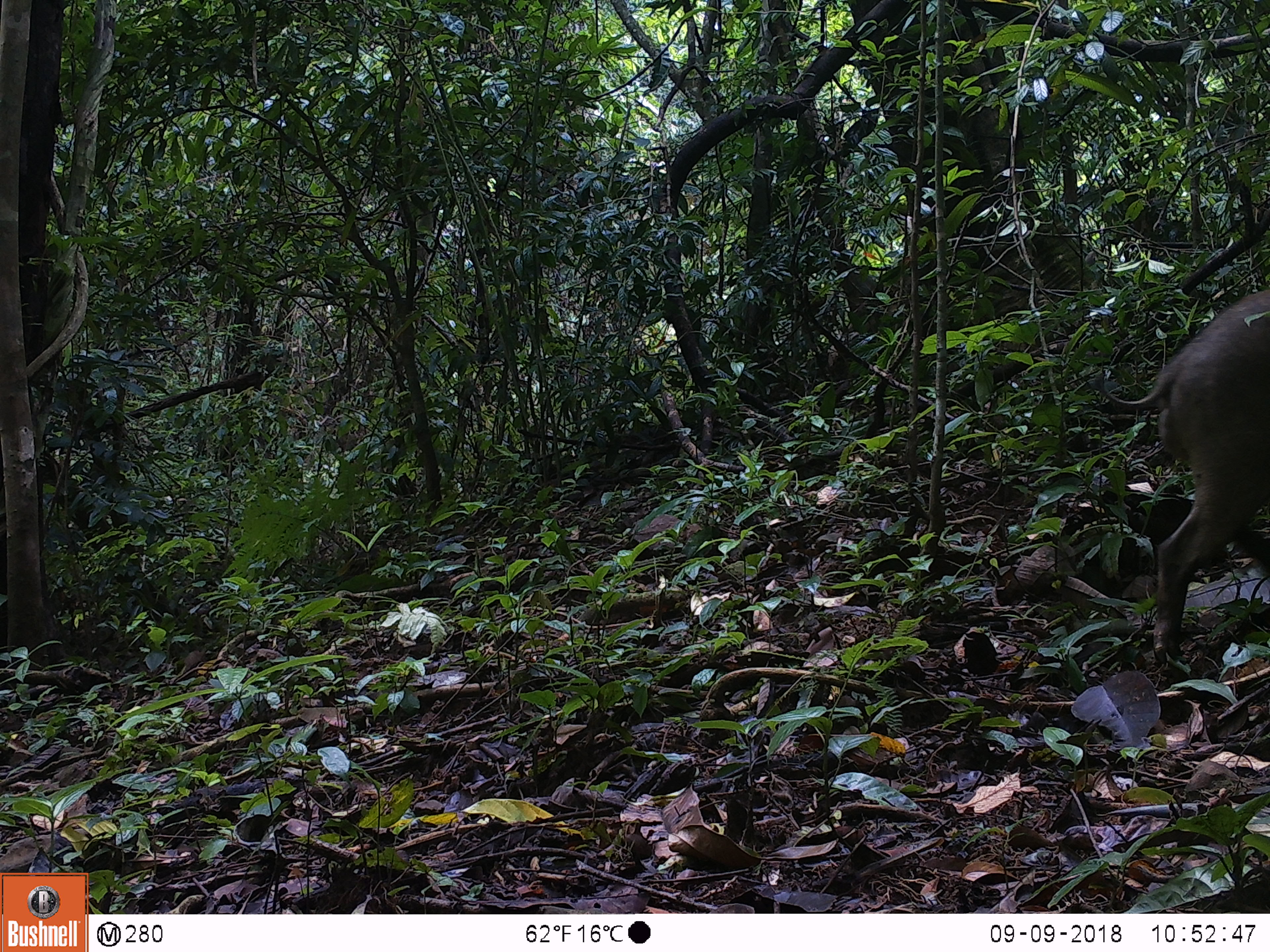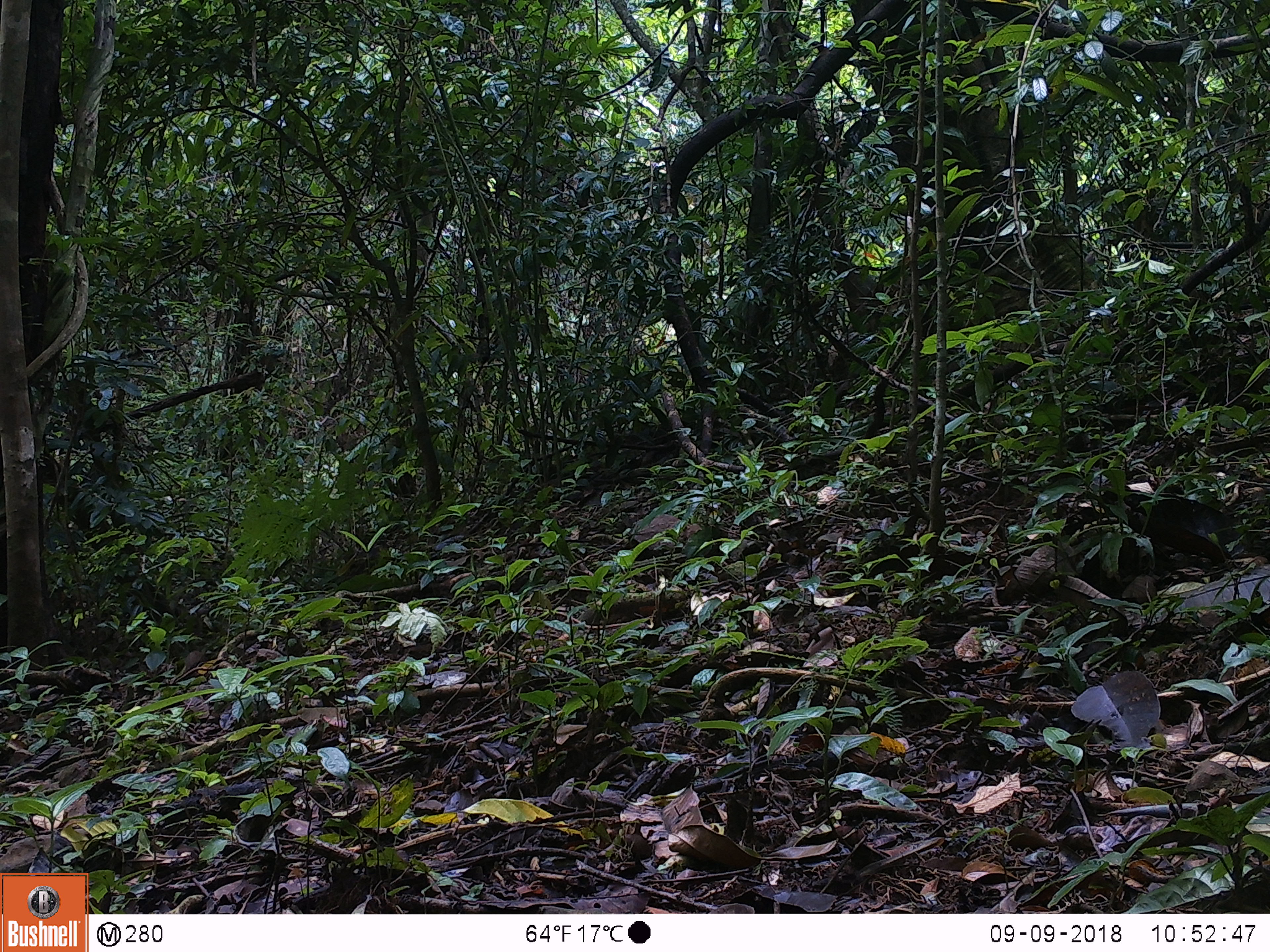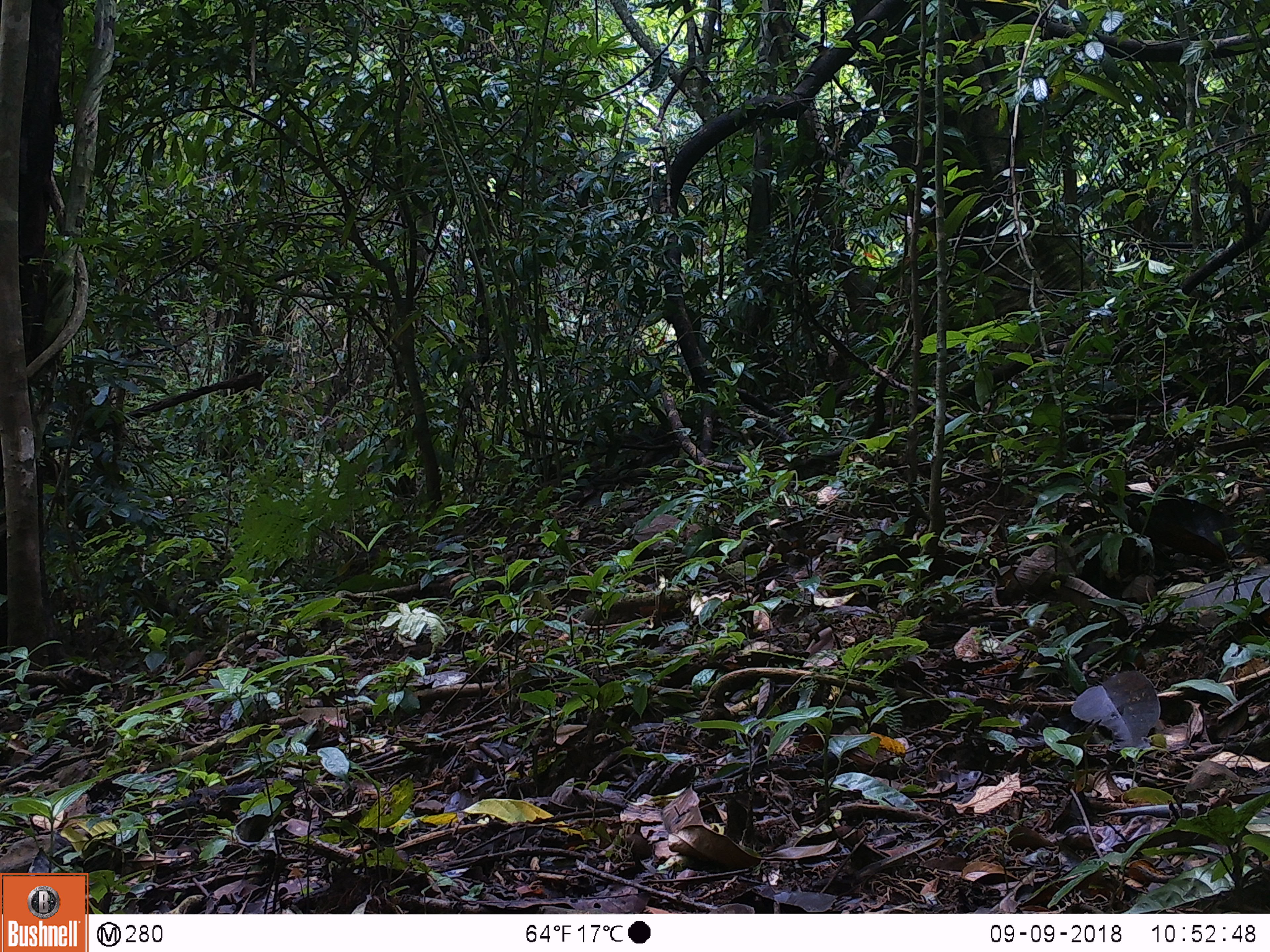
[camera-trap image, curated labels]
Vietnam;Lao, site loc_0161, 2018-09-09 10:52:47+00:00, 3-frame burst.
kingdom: Animalia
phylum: Chordata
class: Mammalia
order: Artiodactyla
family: Suidae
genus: Sus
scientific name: Sus scrofa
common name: eurasian wild pig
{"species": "eurasian wild pig (Sus scrofa)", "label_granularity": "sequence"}